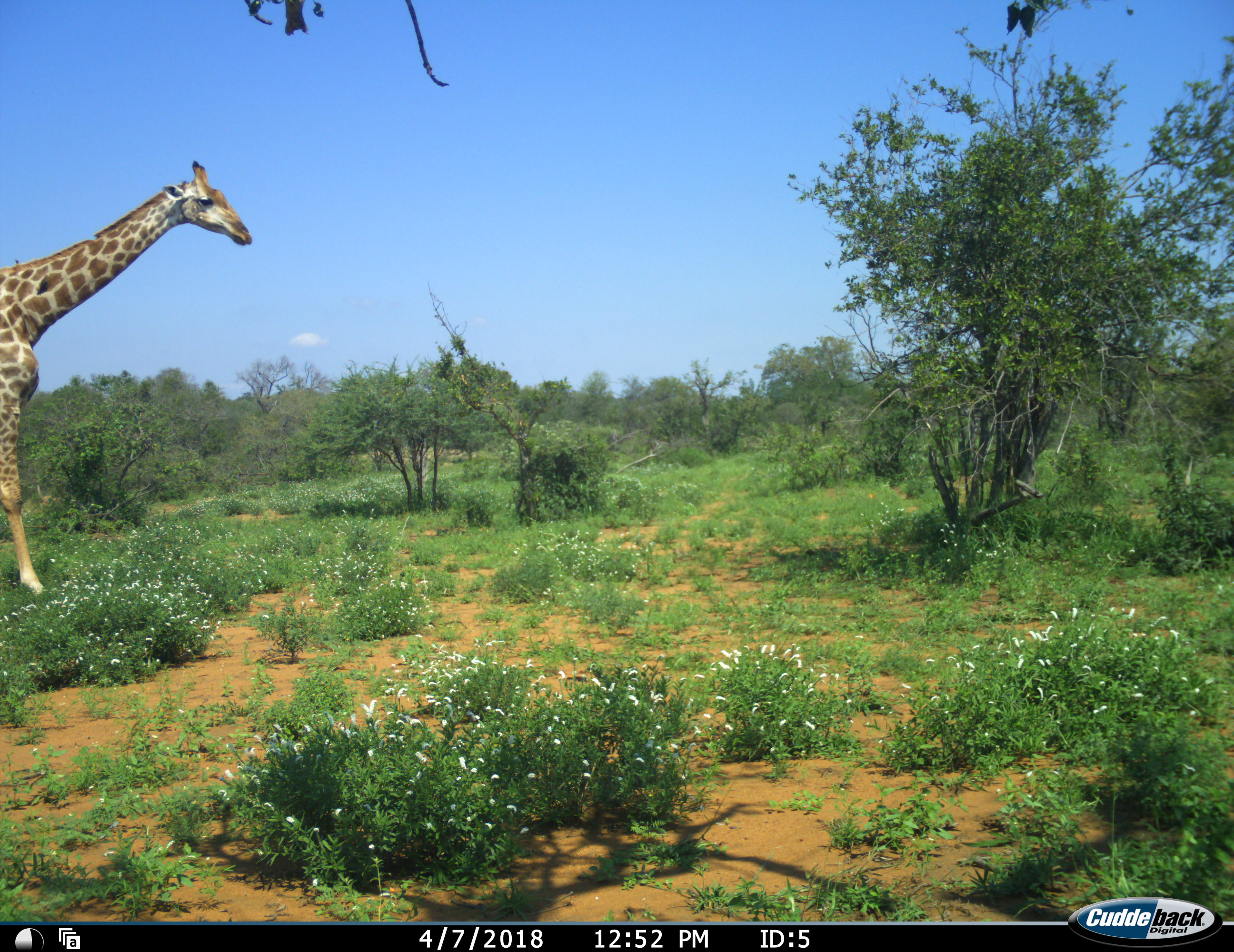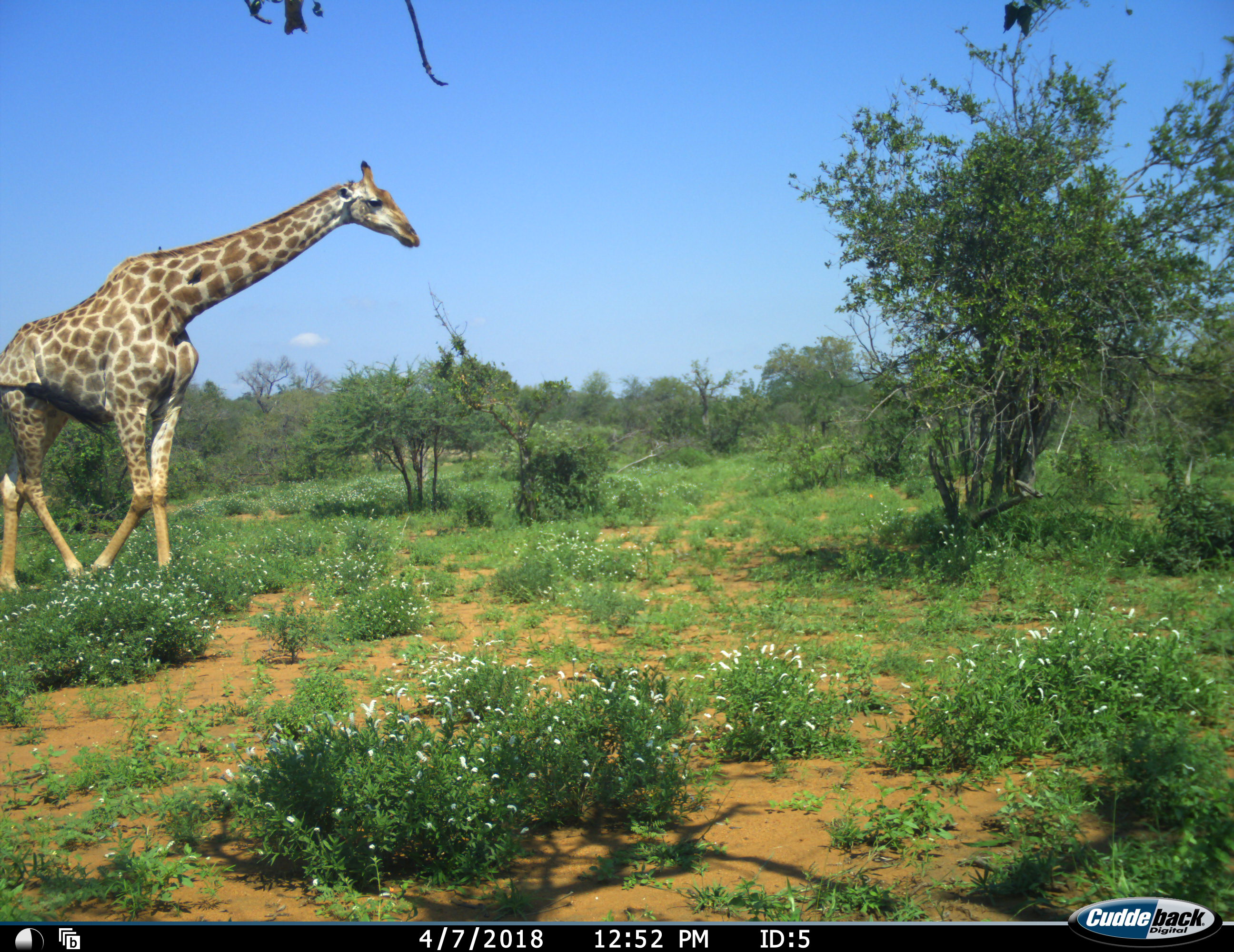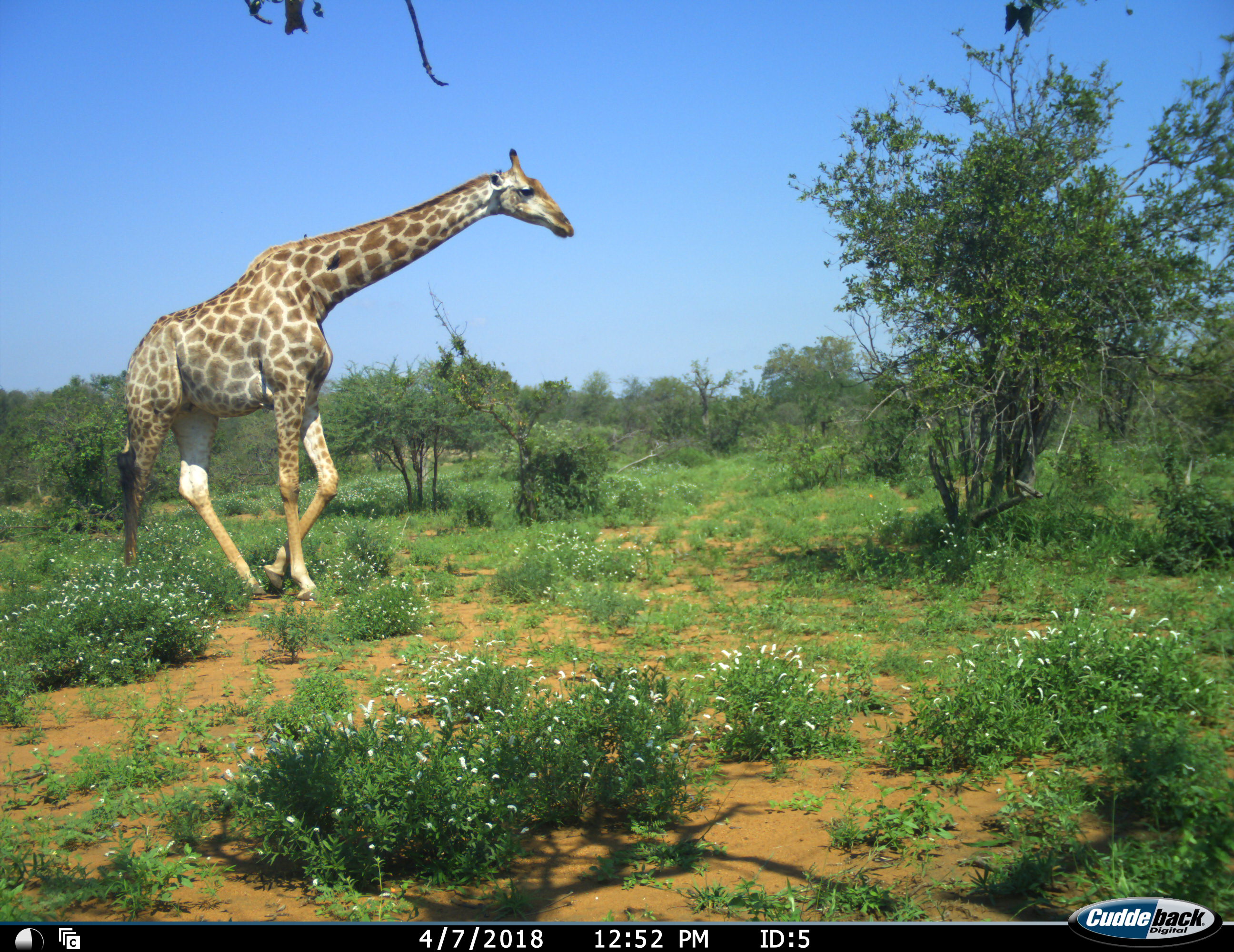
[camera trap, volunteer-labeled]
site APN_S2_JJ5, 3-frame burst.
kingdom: Animalia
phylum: Chordata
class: Mammalia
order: Artiodactyla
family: Giraffidae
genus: Giraffa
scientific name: Giraffa camelopardalis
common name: giraffe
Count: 1.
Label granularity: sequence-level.